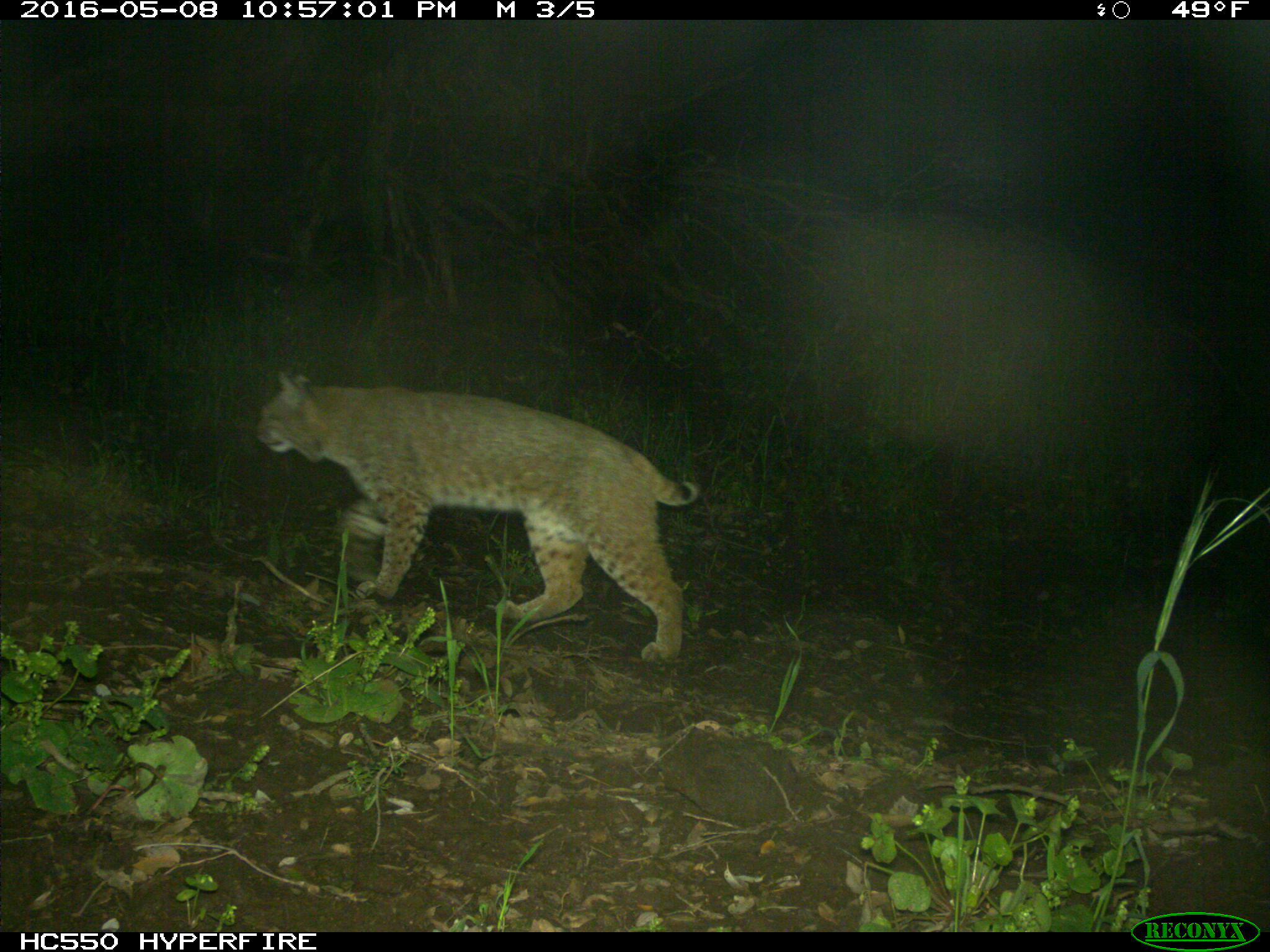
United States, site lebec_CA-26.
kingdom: Animalia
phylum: Chordata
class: Mammalia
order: Carnivora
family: Felidae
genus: Lynx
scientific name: Lynx rufus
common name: bobcat